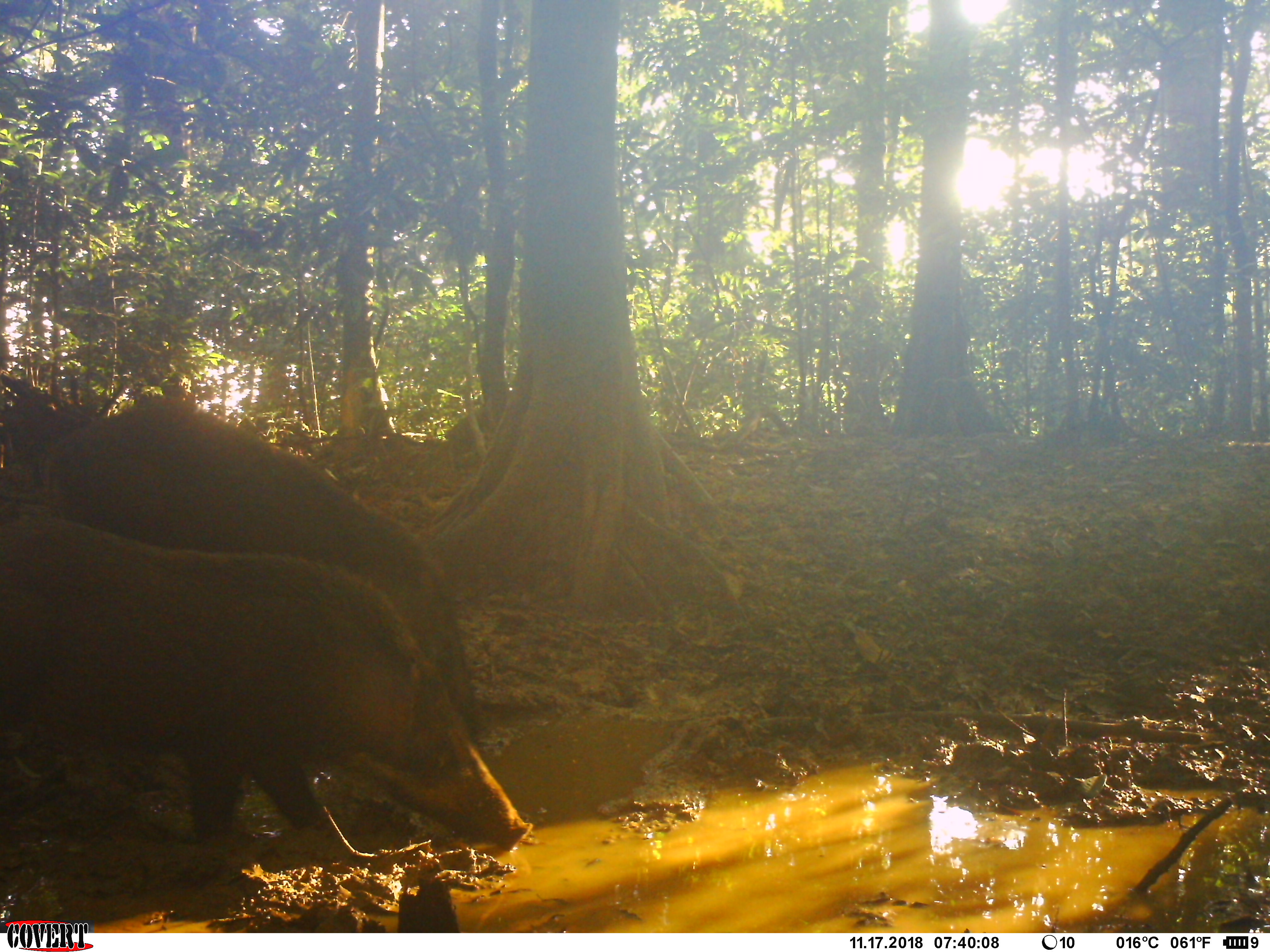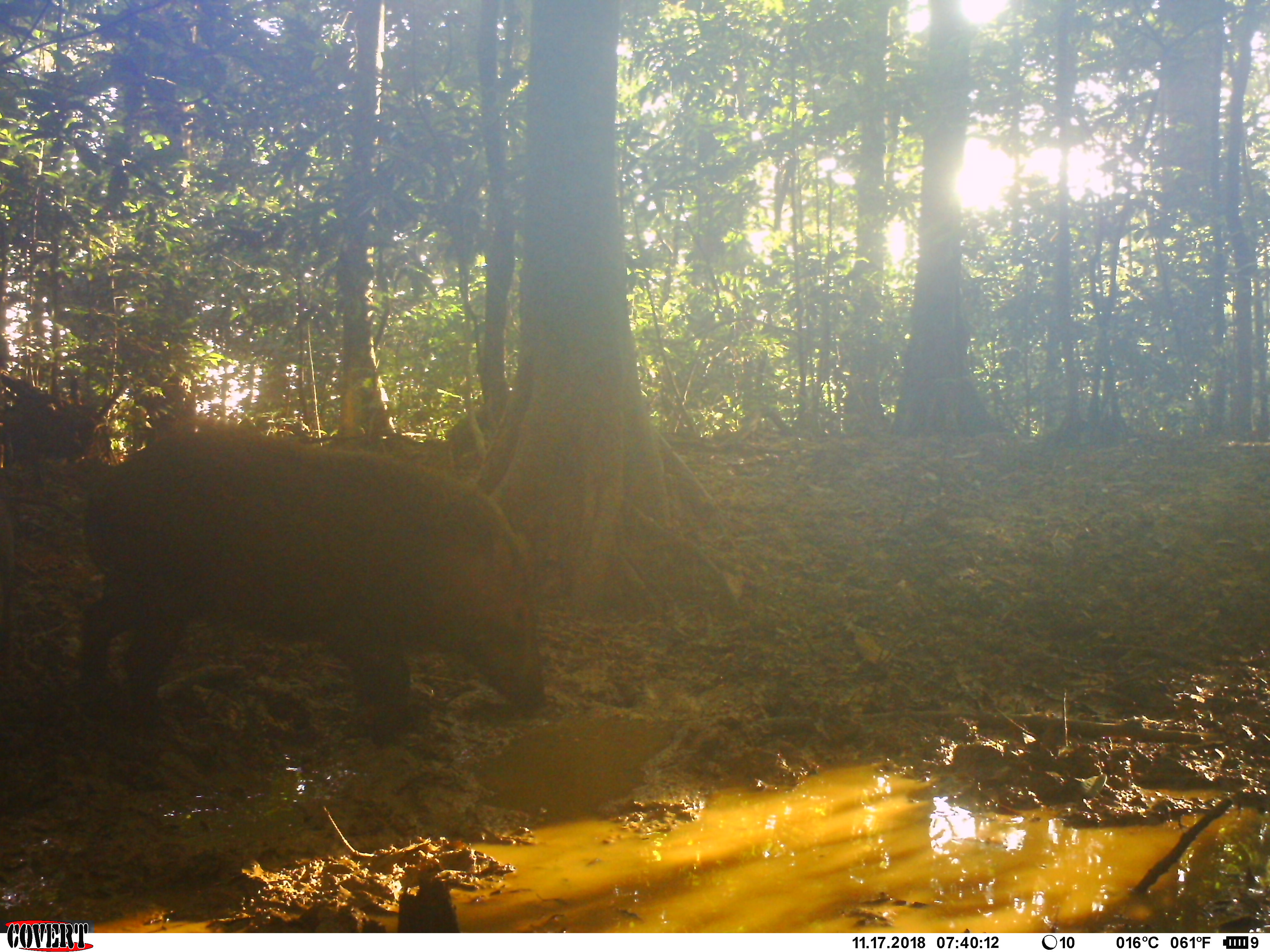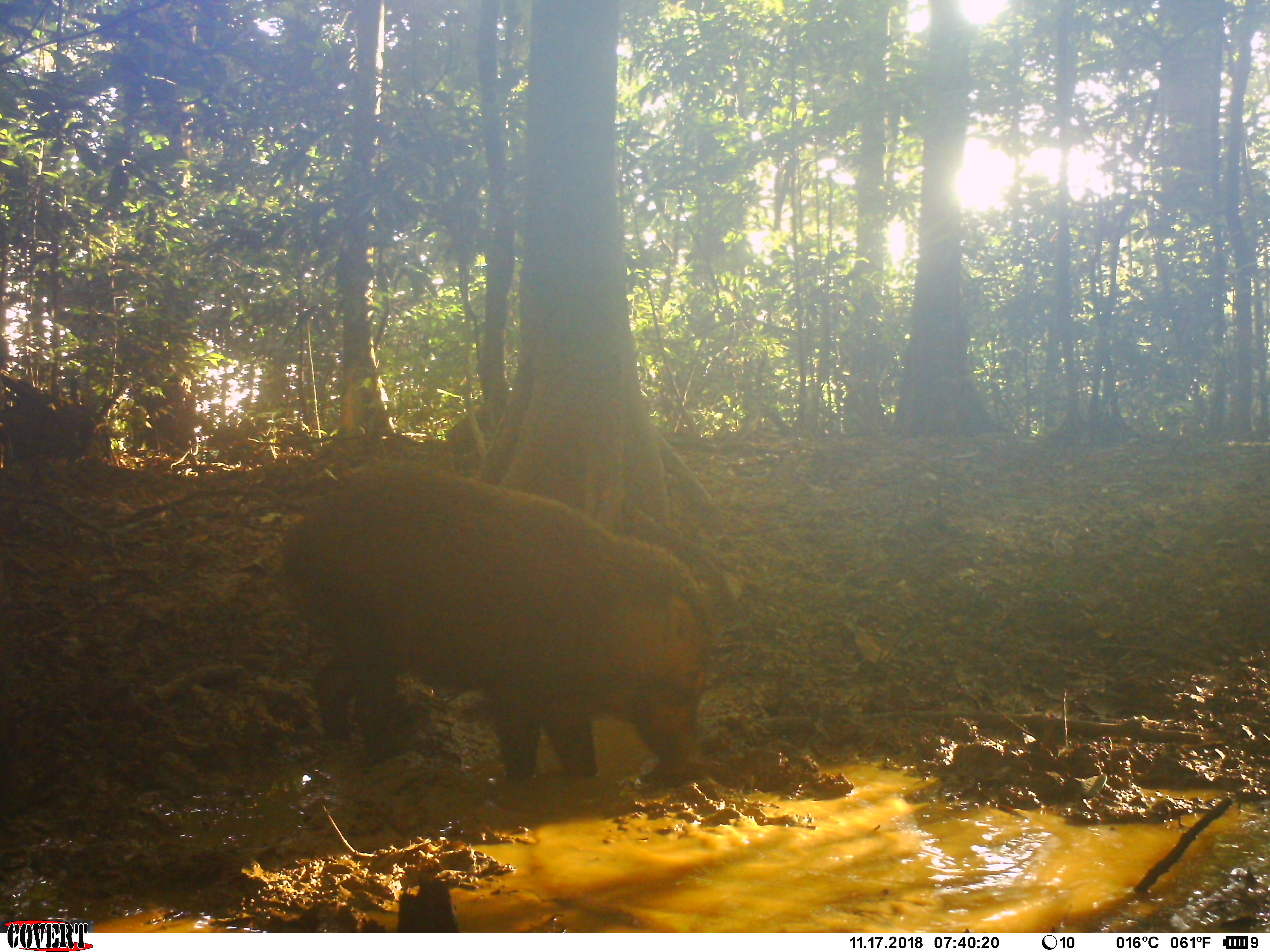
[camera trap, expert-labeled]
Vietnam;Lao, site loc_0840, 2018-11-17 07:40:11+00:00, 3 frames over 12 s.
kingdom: Animalia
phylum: Chordata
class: Mammalia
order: Artiodactyla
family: Suidae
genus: Sus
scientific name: Sus scrofa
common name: eurasian wild pig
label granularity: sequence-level